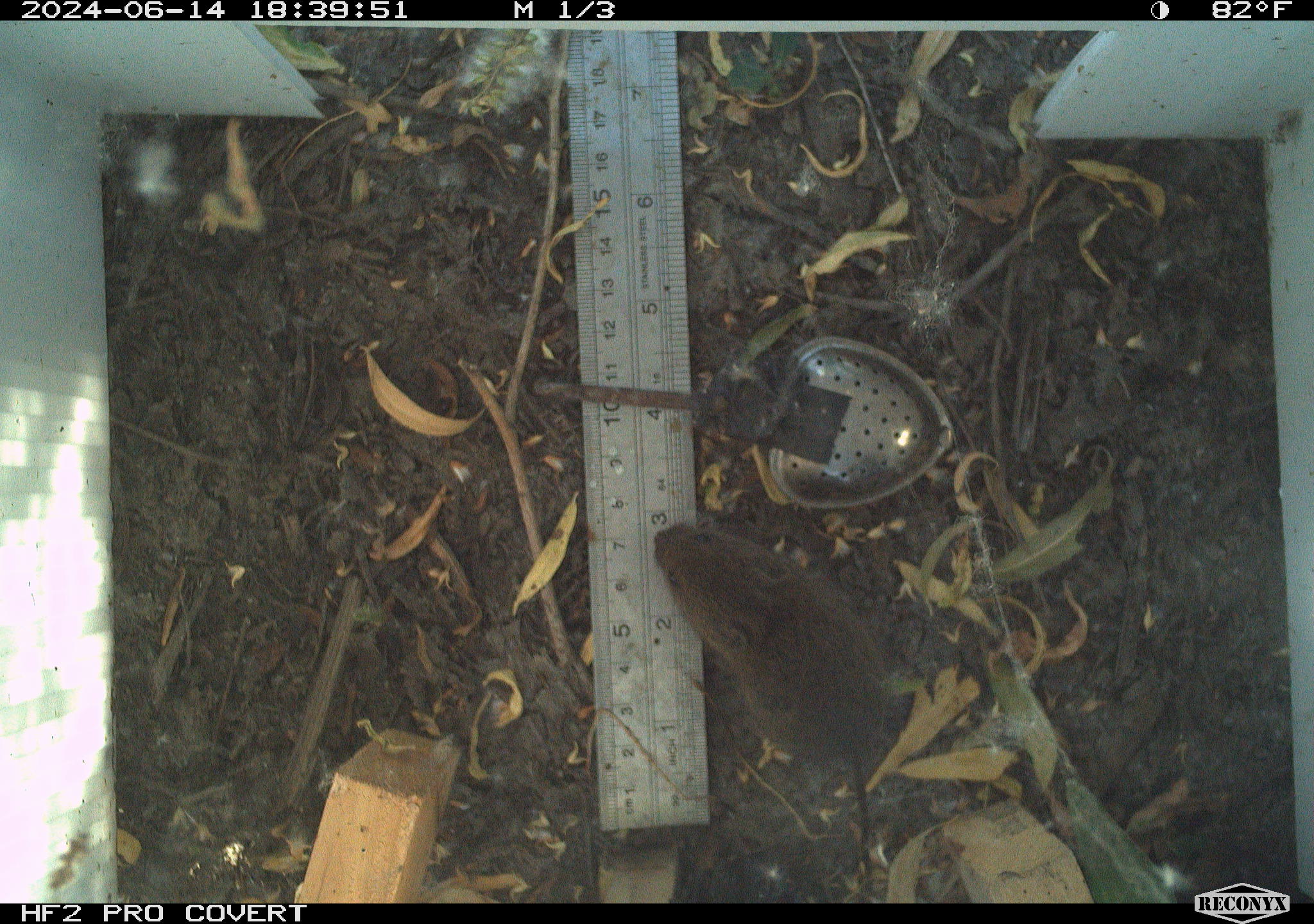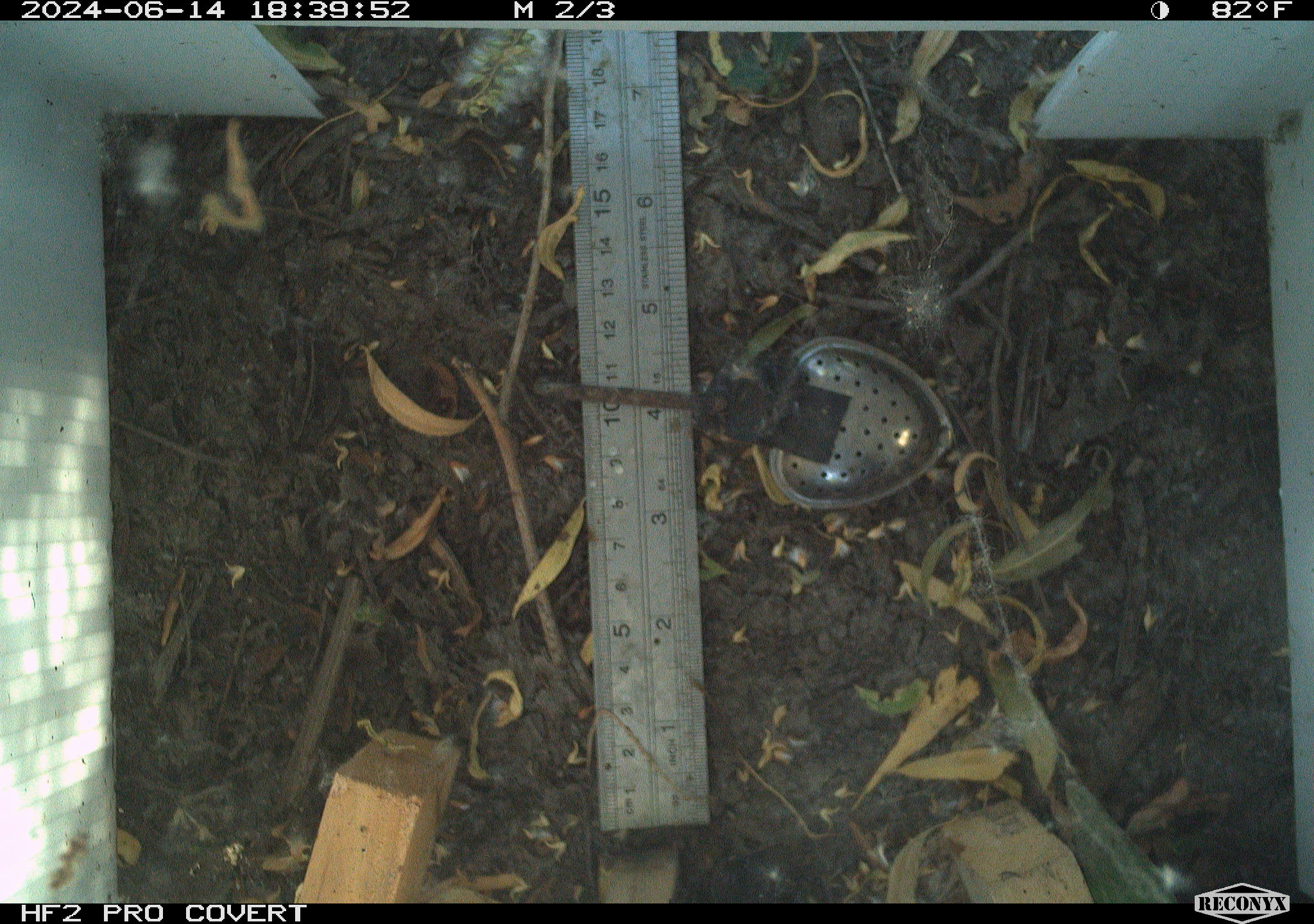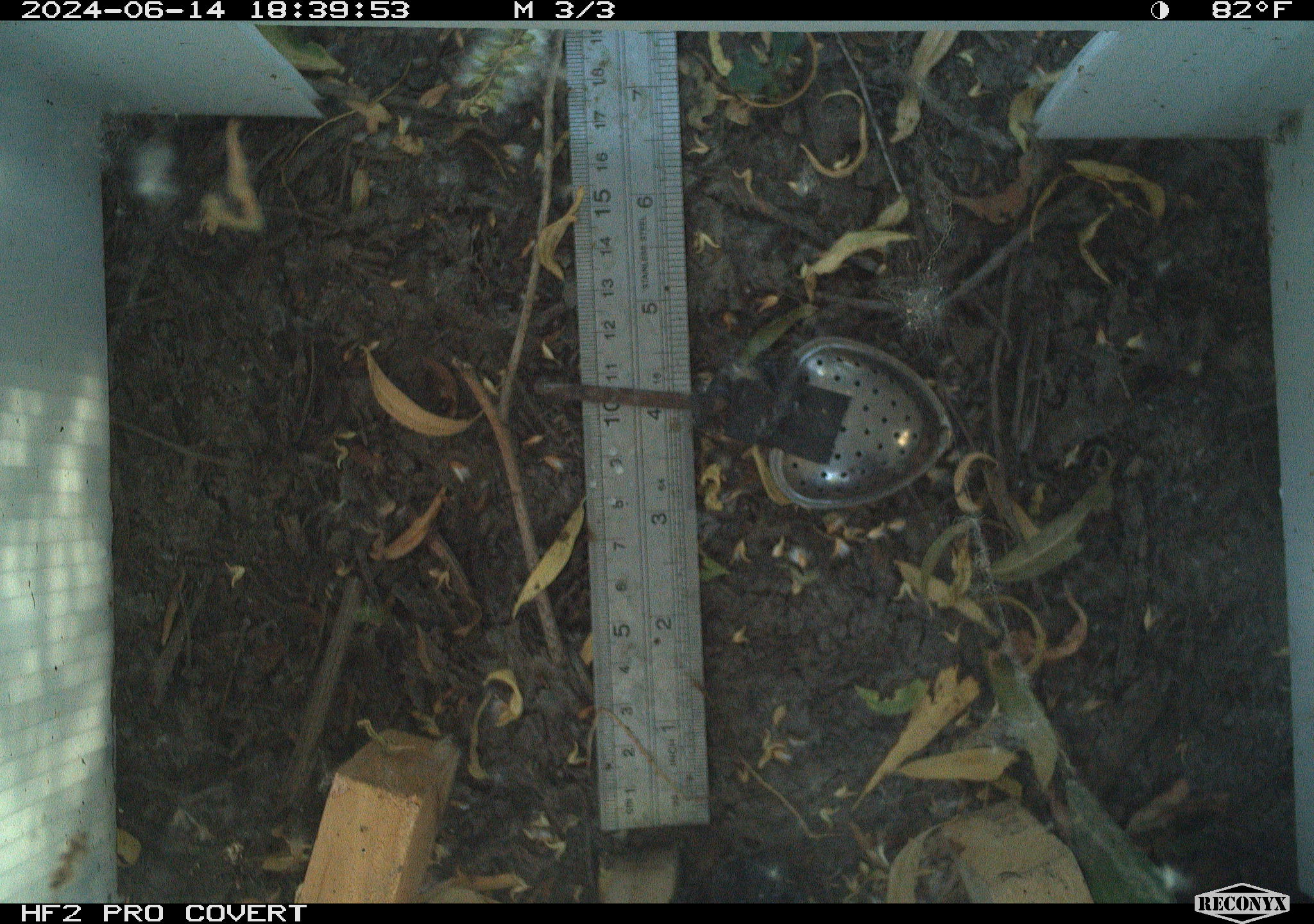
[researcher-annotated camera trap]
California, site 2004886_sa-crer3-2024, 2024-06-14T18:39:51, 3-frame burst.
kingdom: Animalia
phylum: Chordata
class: Mammalia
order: Rodentia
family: Cricetidae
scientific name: Arvicolinae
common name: voles, lemmings, and muskrats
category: arvicolinae subfamily